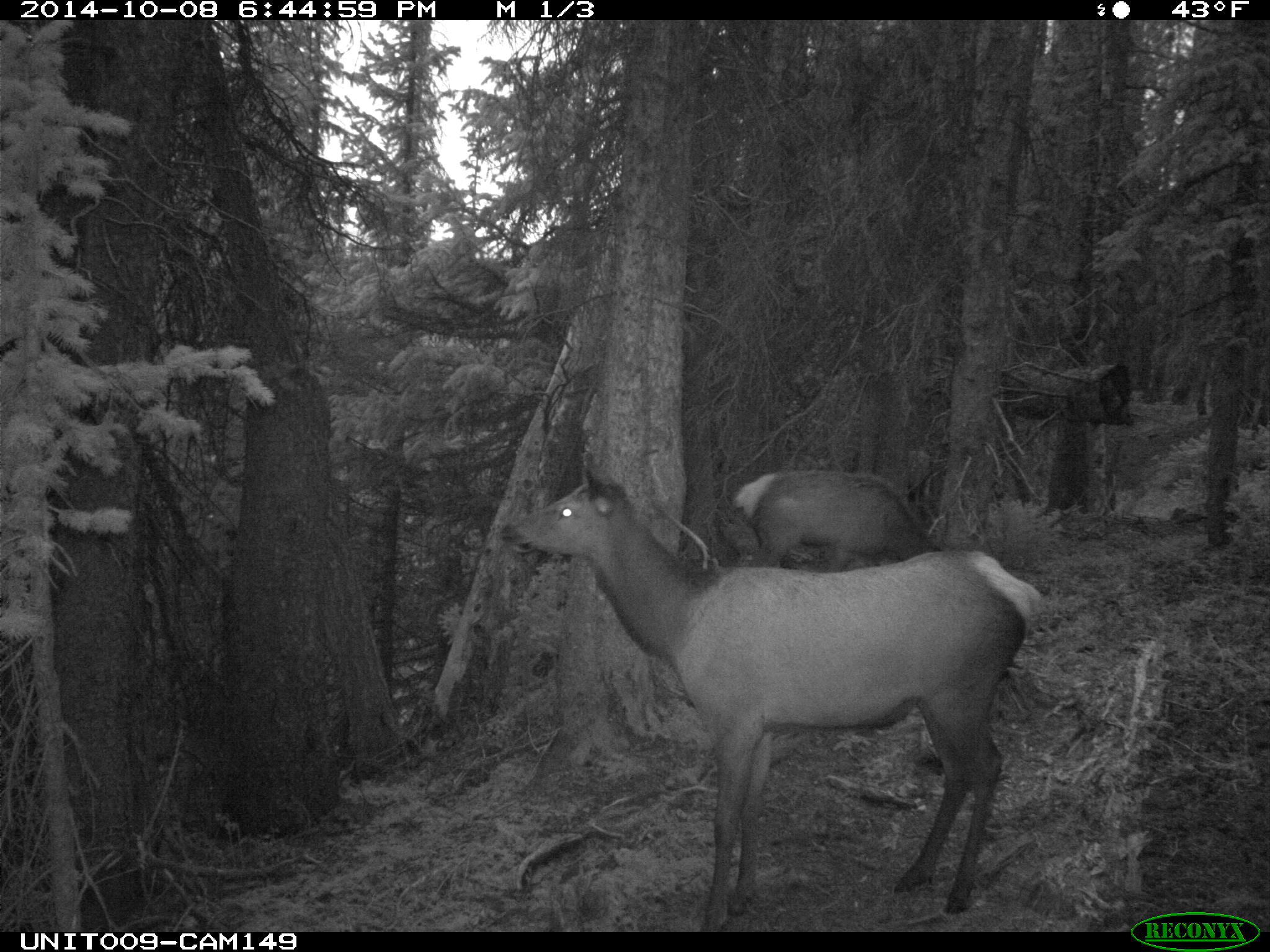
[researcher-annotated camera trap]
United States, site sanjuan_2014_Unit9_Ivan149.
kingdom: Animalia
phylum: Chordata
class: Mammalia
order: Artiodactyla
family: Cervidae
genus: Cervus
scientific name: Cervus elaphus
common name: red deer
Cervus elaphus (red deer).